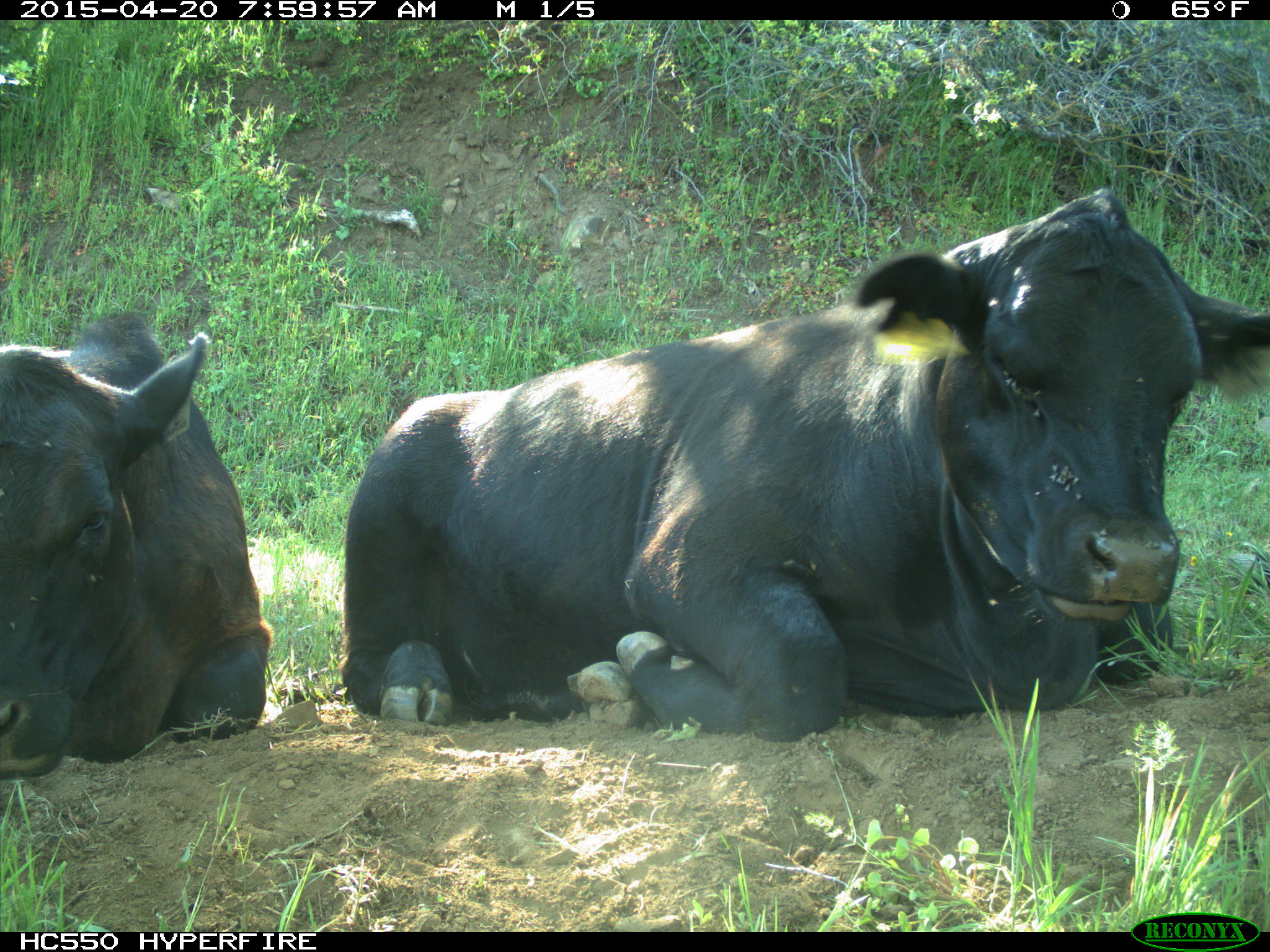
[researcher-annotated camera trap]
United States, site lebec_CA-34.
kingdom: Animalia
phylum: Chordata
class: Mammalia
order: Artiodactyla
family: Bovidae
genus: Bos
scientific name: Bos taurus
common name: domestic cow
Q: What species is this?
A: Bos taurus (domestic cow).